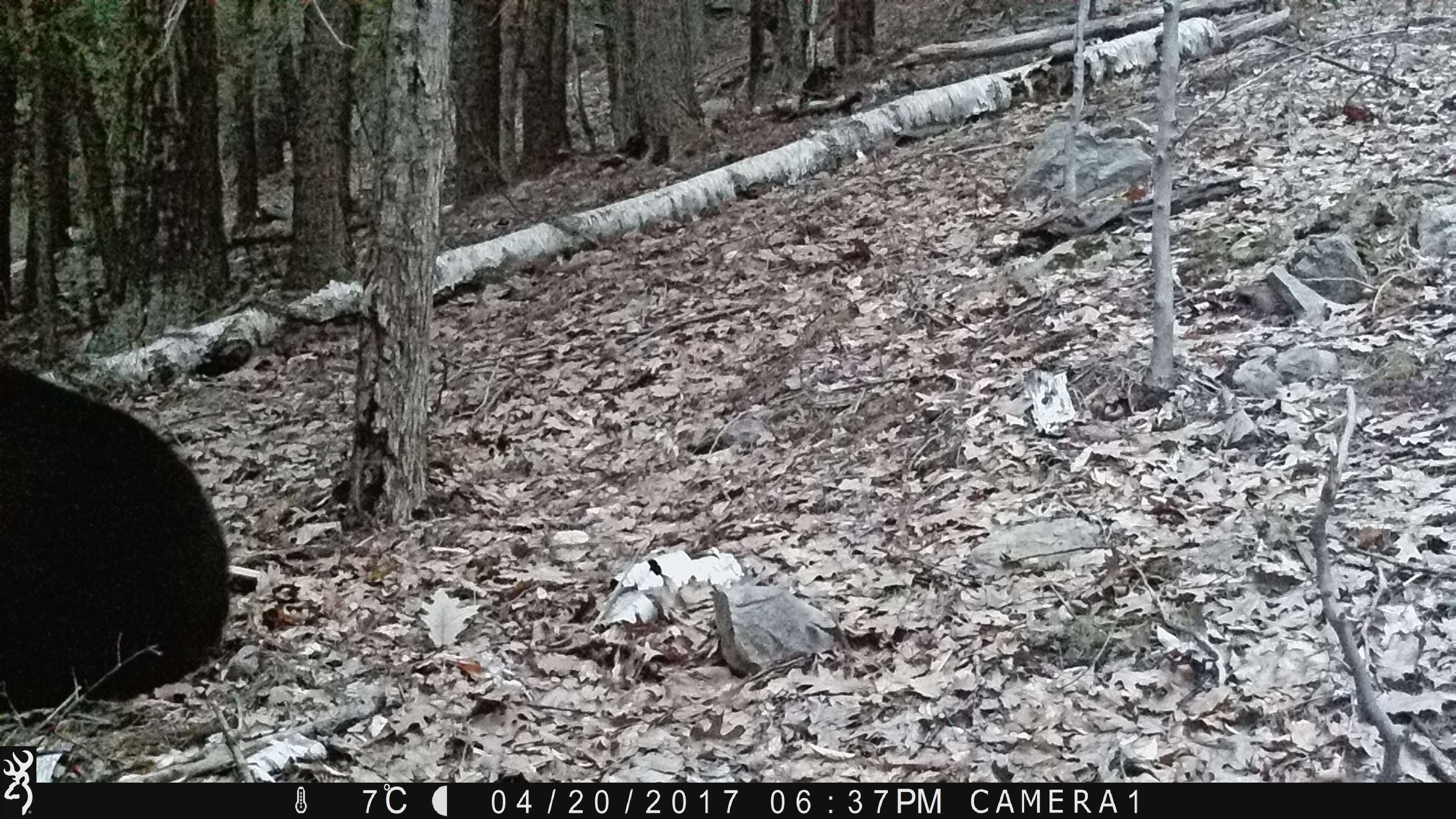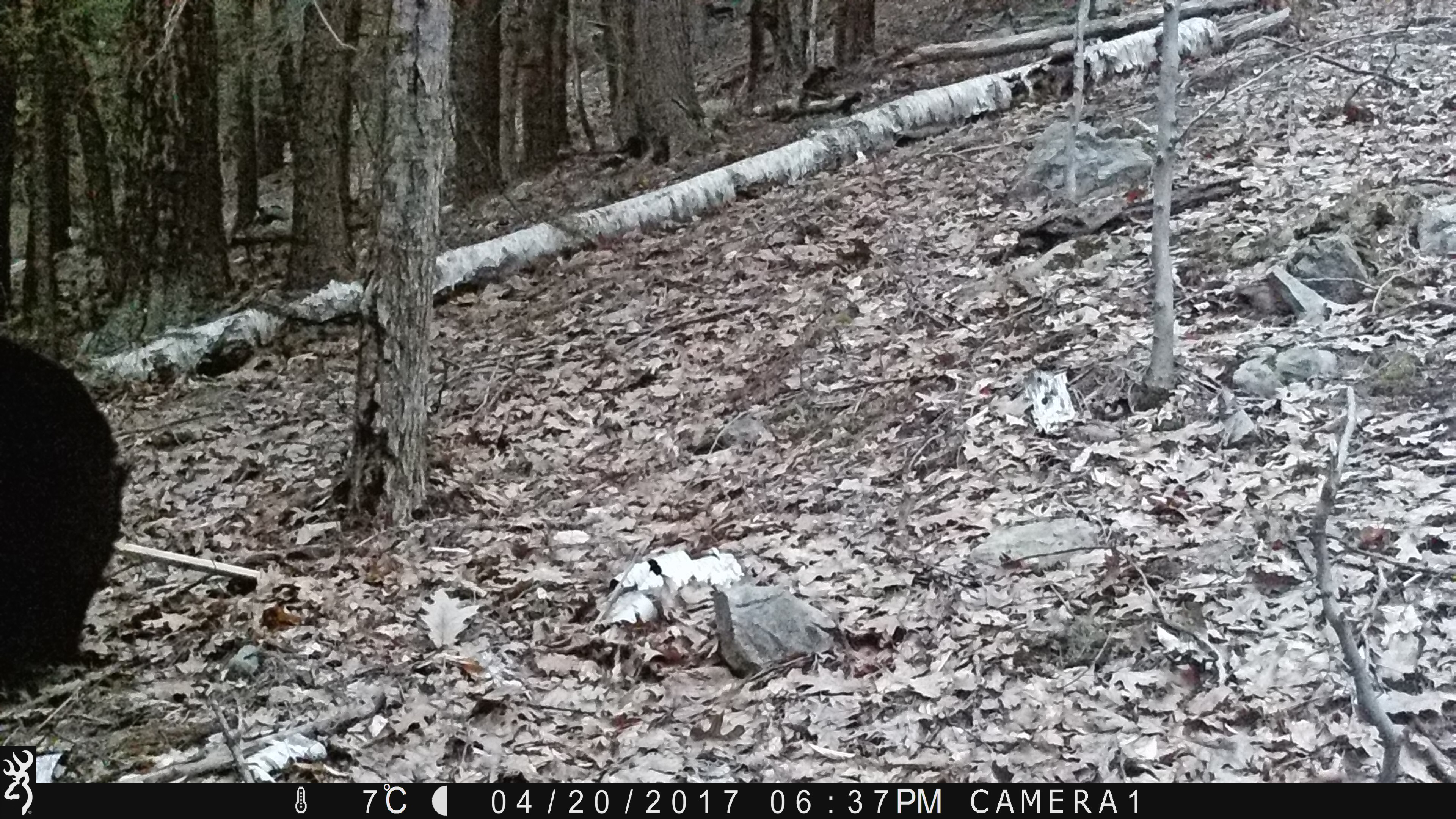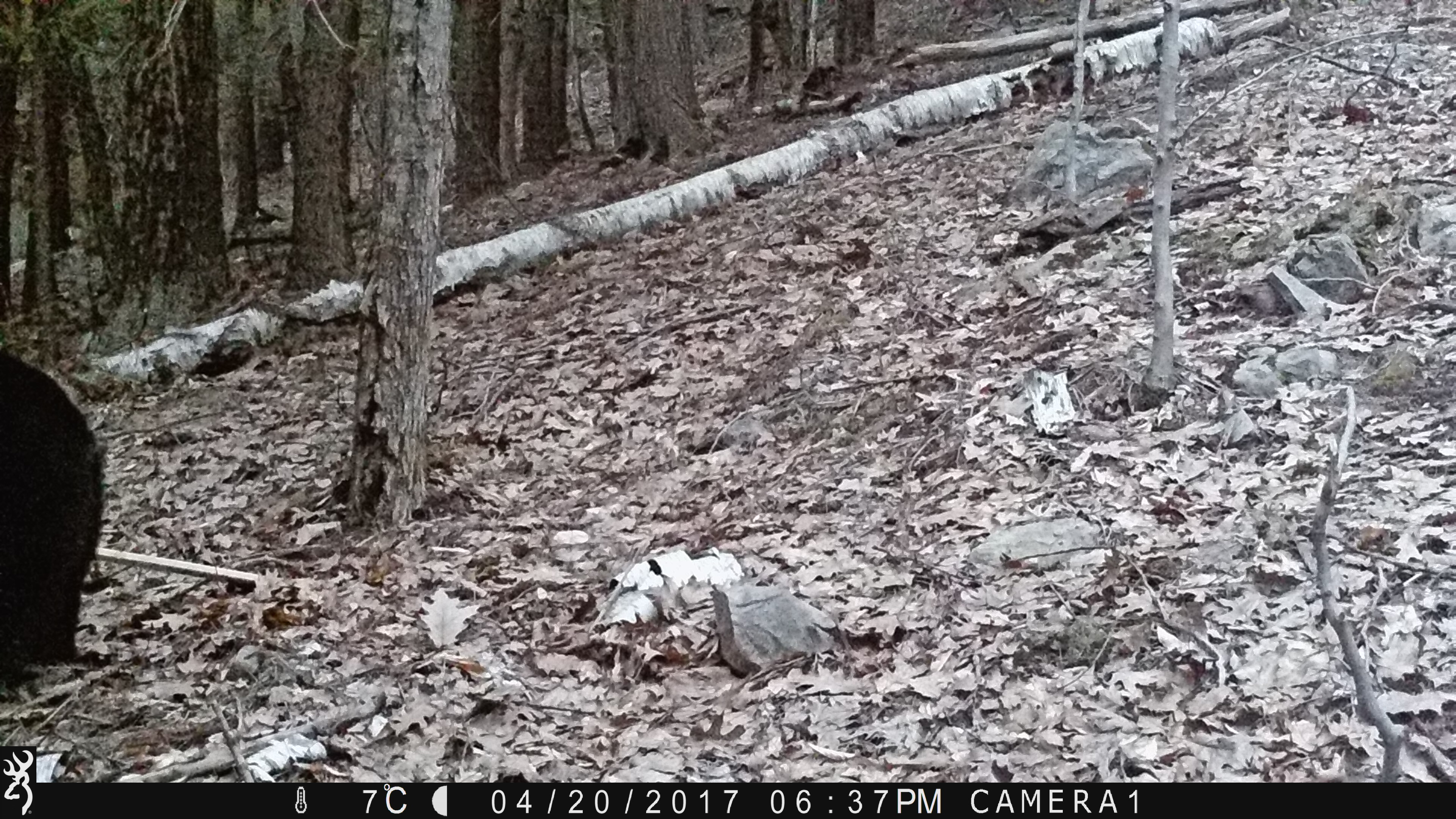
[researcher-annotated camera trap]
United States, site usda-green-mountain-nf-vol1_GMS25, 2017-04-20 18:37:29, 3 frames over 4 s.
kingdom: Animalia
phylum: Chordata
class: Mammalia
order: Carnivora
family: Ursidae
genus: Ursus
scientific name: Ursus americanus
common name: black bear